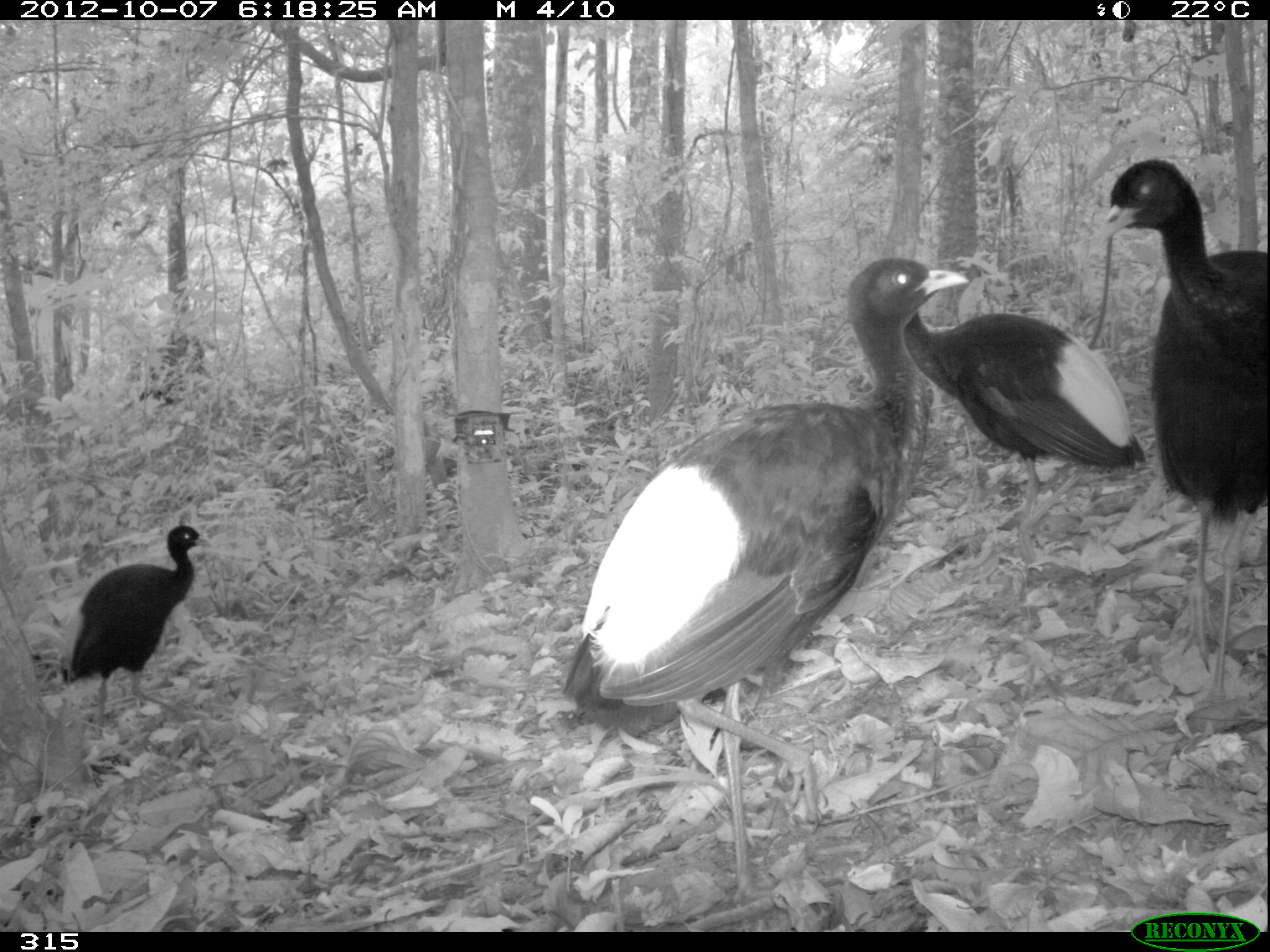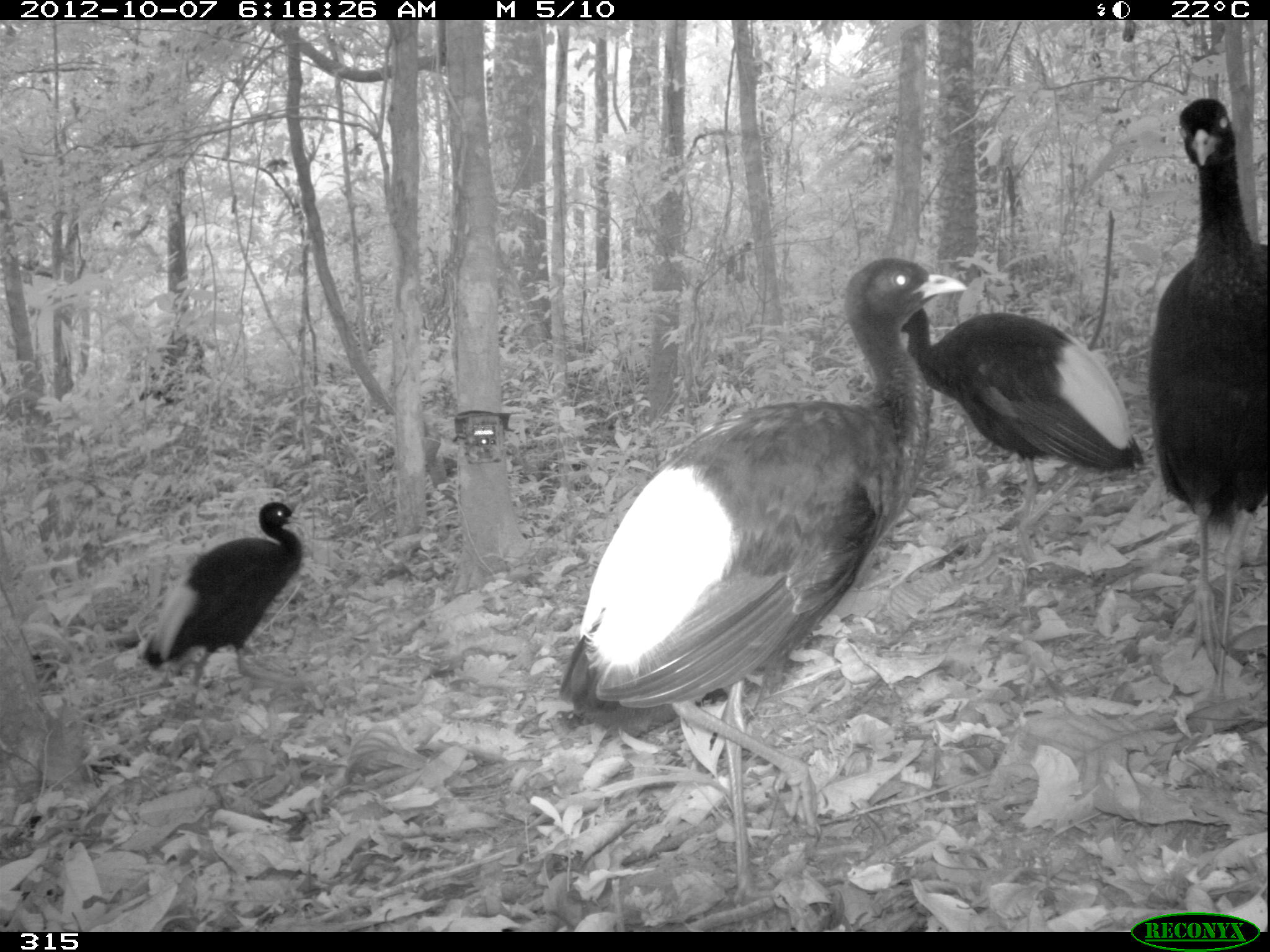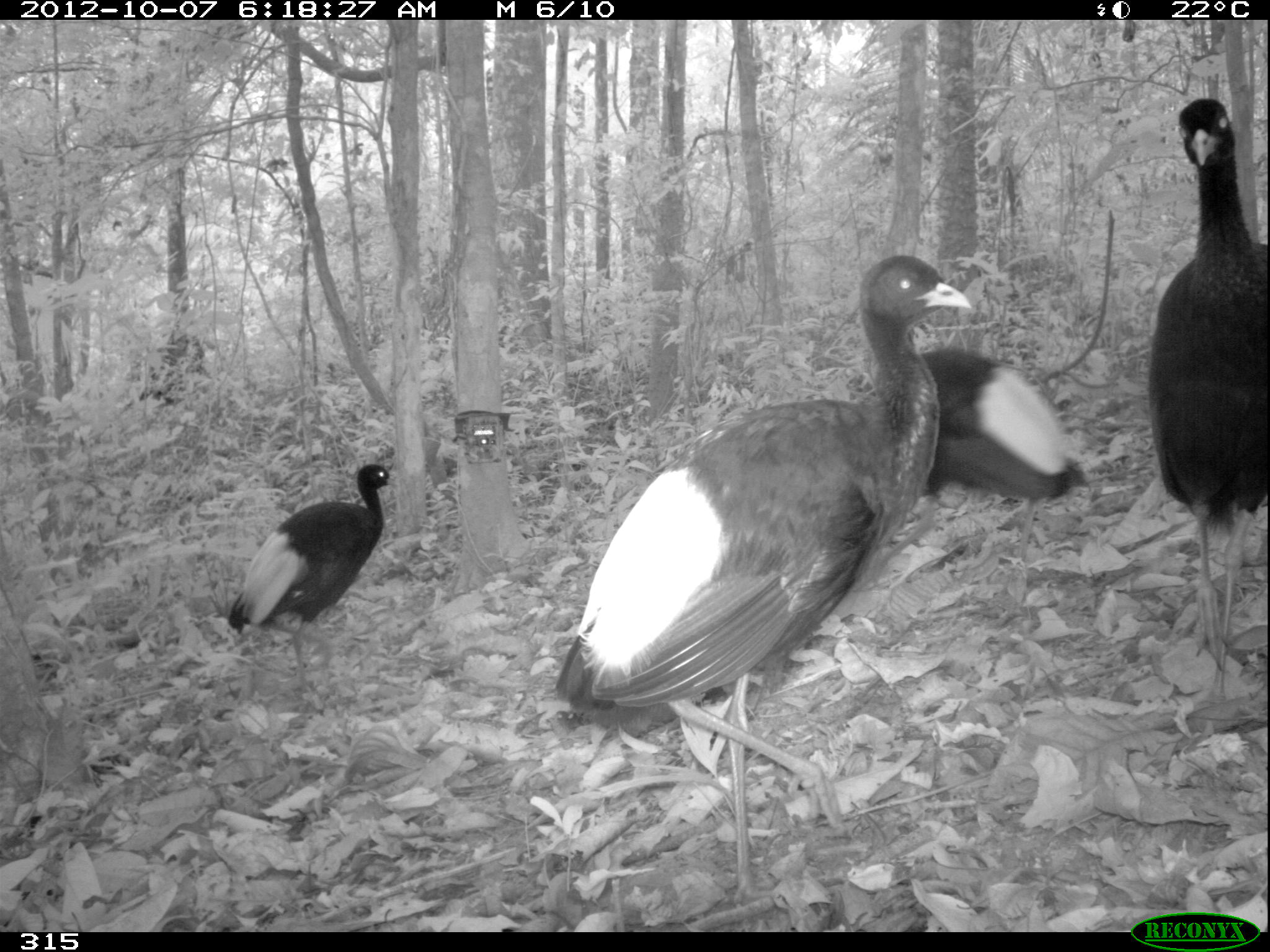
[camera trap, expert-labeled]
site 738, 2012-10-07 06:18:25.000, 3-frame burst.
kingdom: Animalia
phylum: Chordata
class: Aves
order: Gruiformes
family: Psophiidae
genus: Psophia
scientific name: Psophia leucoptera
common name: pale-winged trumpeter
Psophia leucoptera (pale-winged trumpeter).